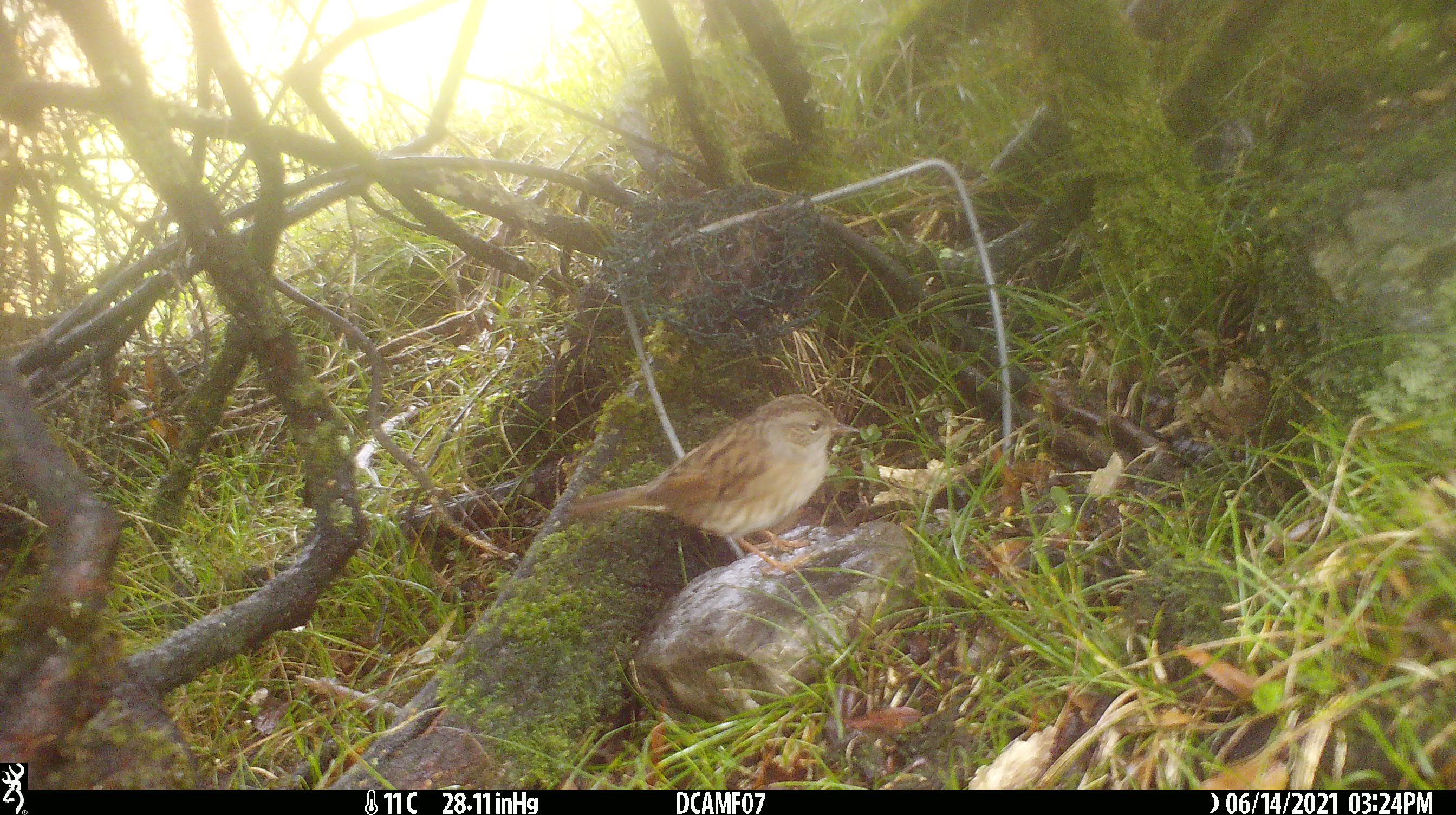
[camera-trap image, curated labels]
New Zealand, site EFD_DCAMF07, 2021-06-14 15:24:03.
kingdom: Animalia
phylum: Chordata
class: Aves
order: Passeriformes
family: Prunellidae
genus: Prunella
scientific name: Prunella modularis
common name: dunnock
Dunnock (Prunella modularis).